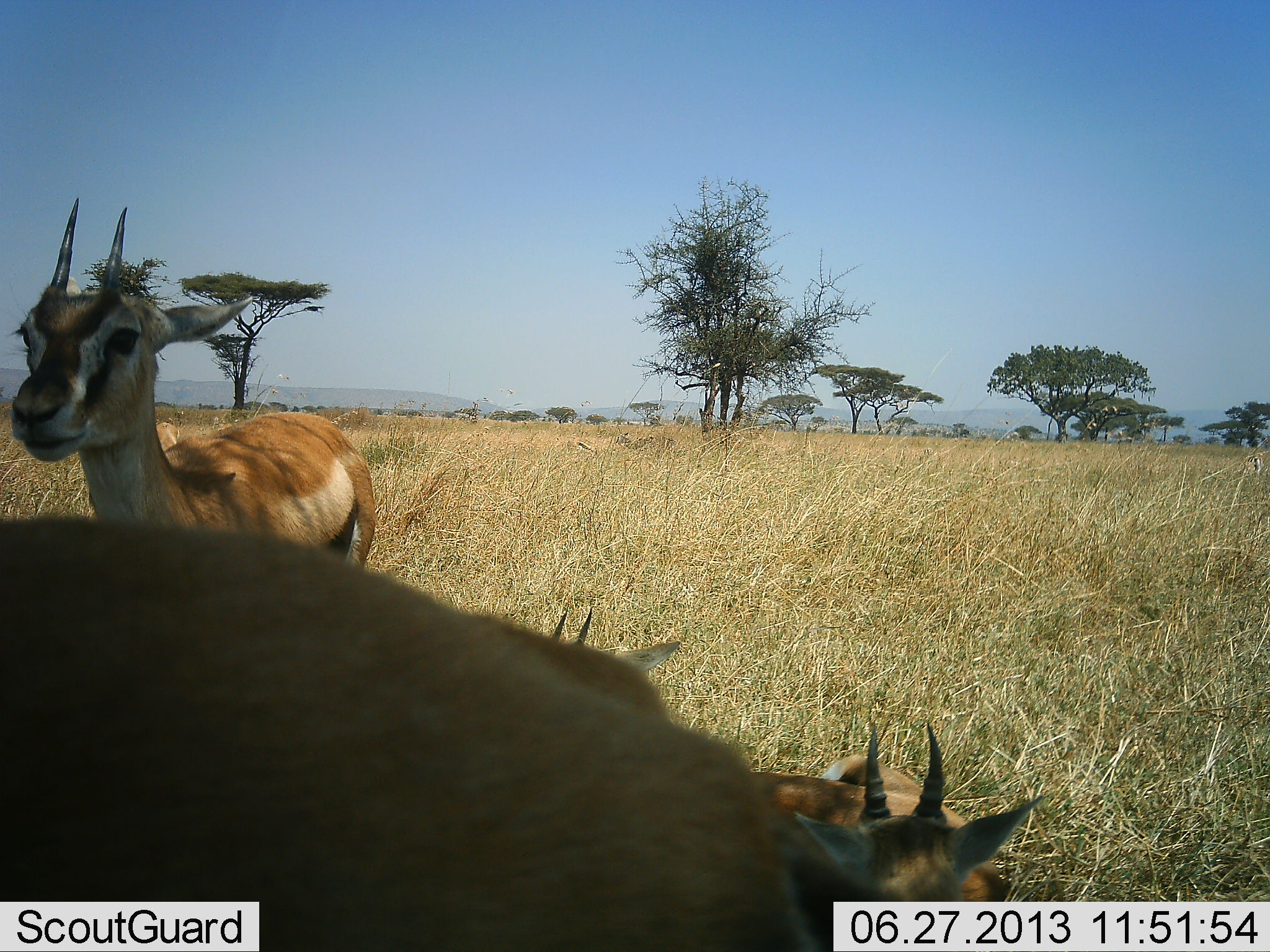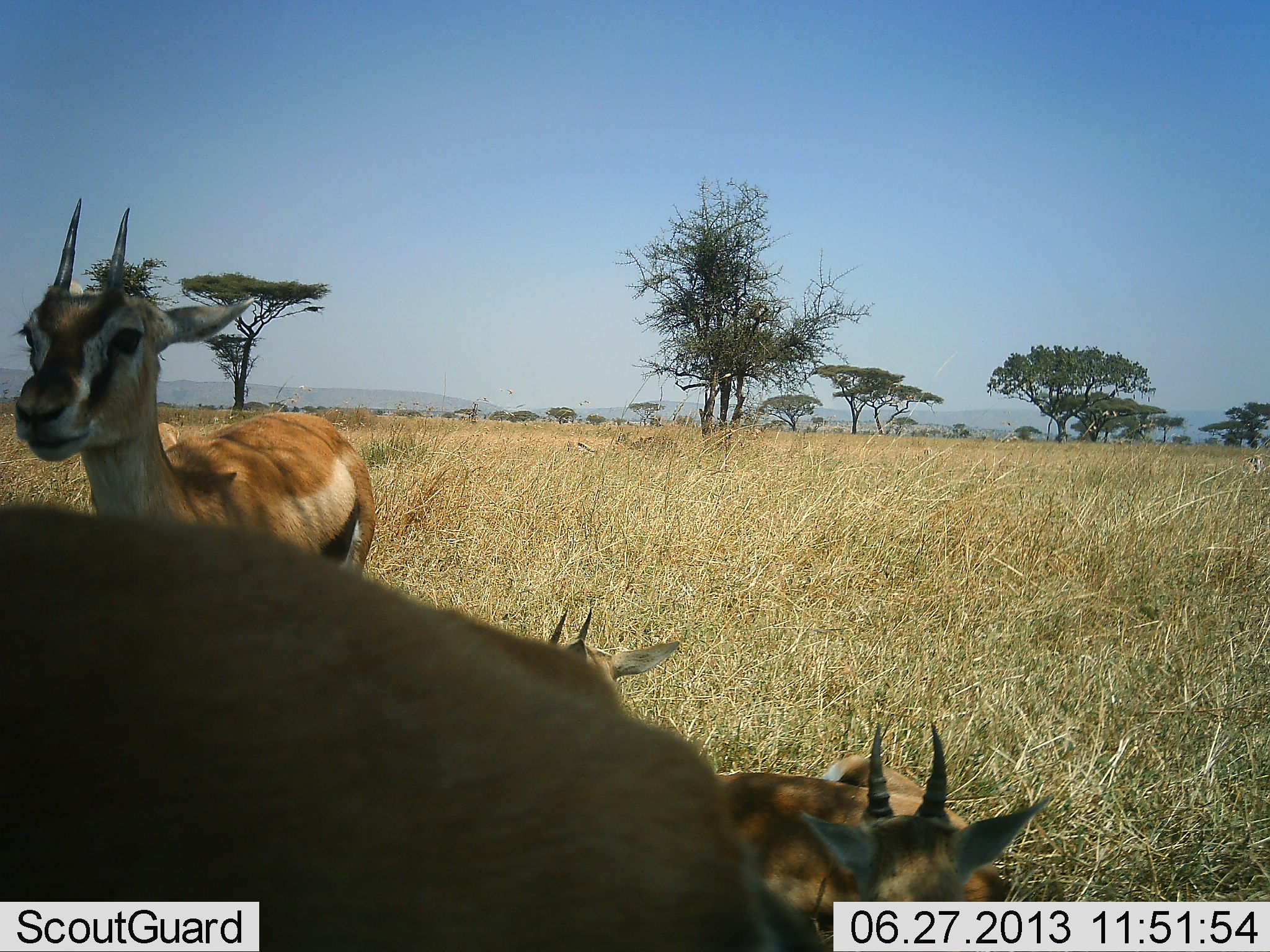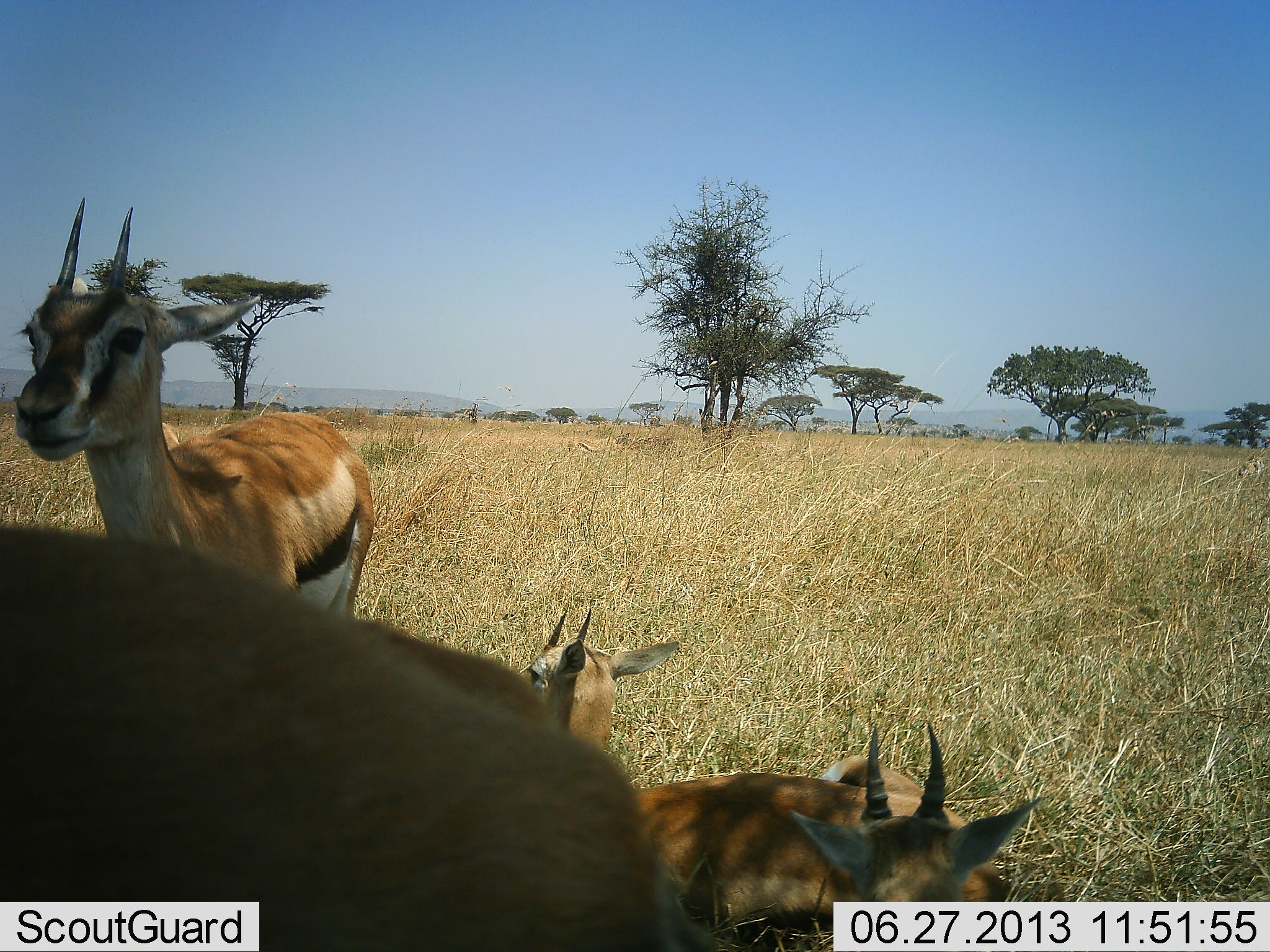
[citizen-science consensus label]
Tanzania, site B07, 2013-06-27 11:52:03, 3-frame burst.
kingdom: Animalia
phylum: Chordata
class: Mammalia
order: Artiodactyla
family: Bovidae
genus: Eudorcas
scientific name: Eudorcas thomsonii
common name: thomson's gazelle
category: gazellethomsons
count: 4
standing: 79%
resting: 79%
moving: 8%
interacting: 0%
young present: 21%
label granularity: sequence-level